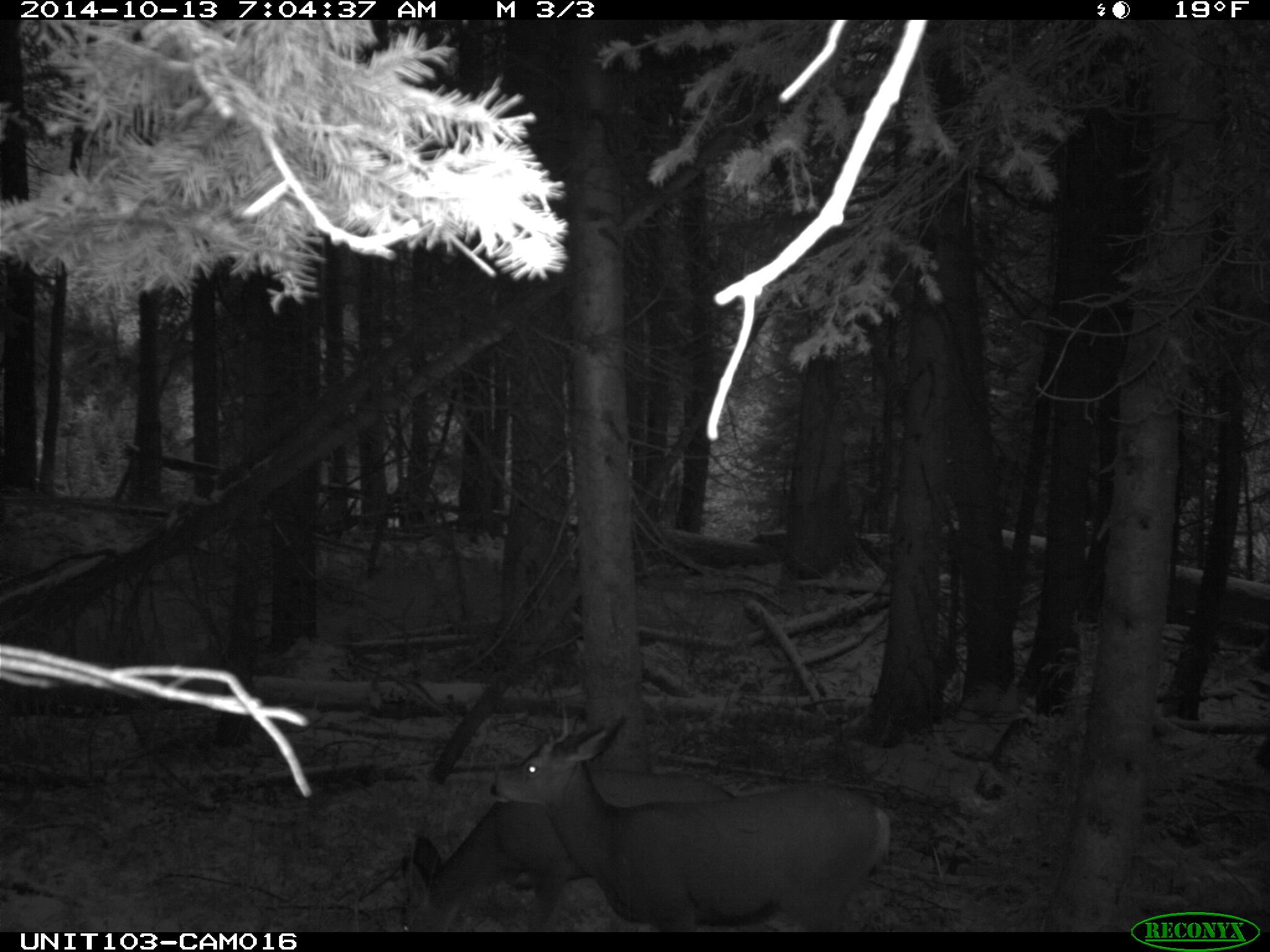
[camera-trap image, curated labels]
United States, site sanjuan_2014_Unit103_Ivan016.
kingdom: Animalia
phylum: Chordata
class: Mammalia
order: Artiodactyla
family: Cervidae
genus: Odocoileus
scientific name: Odocoileus hemionus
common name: mule deer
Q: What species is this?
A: Odocoileus hemionus (mule deer).